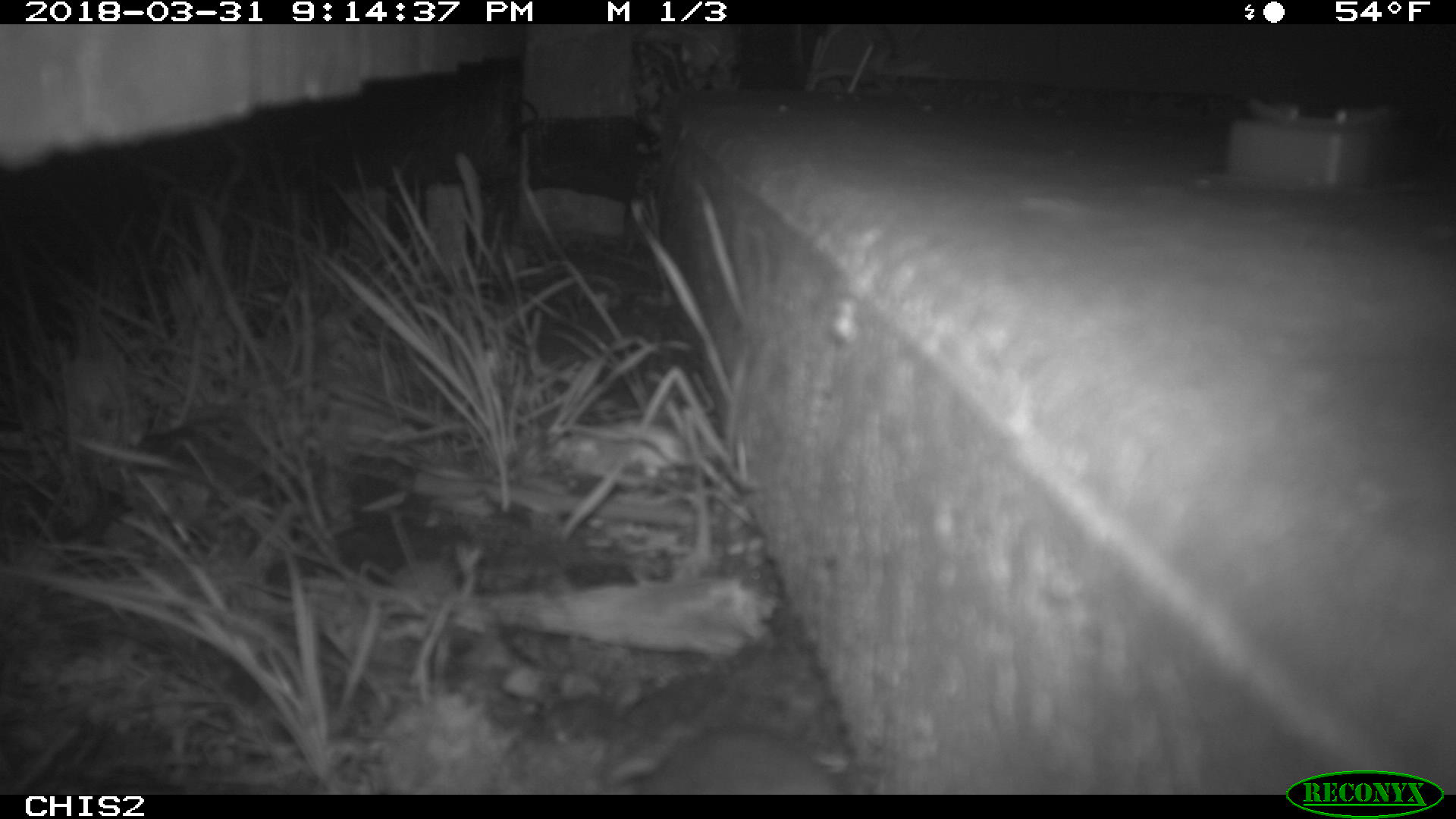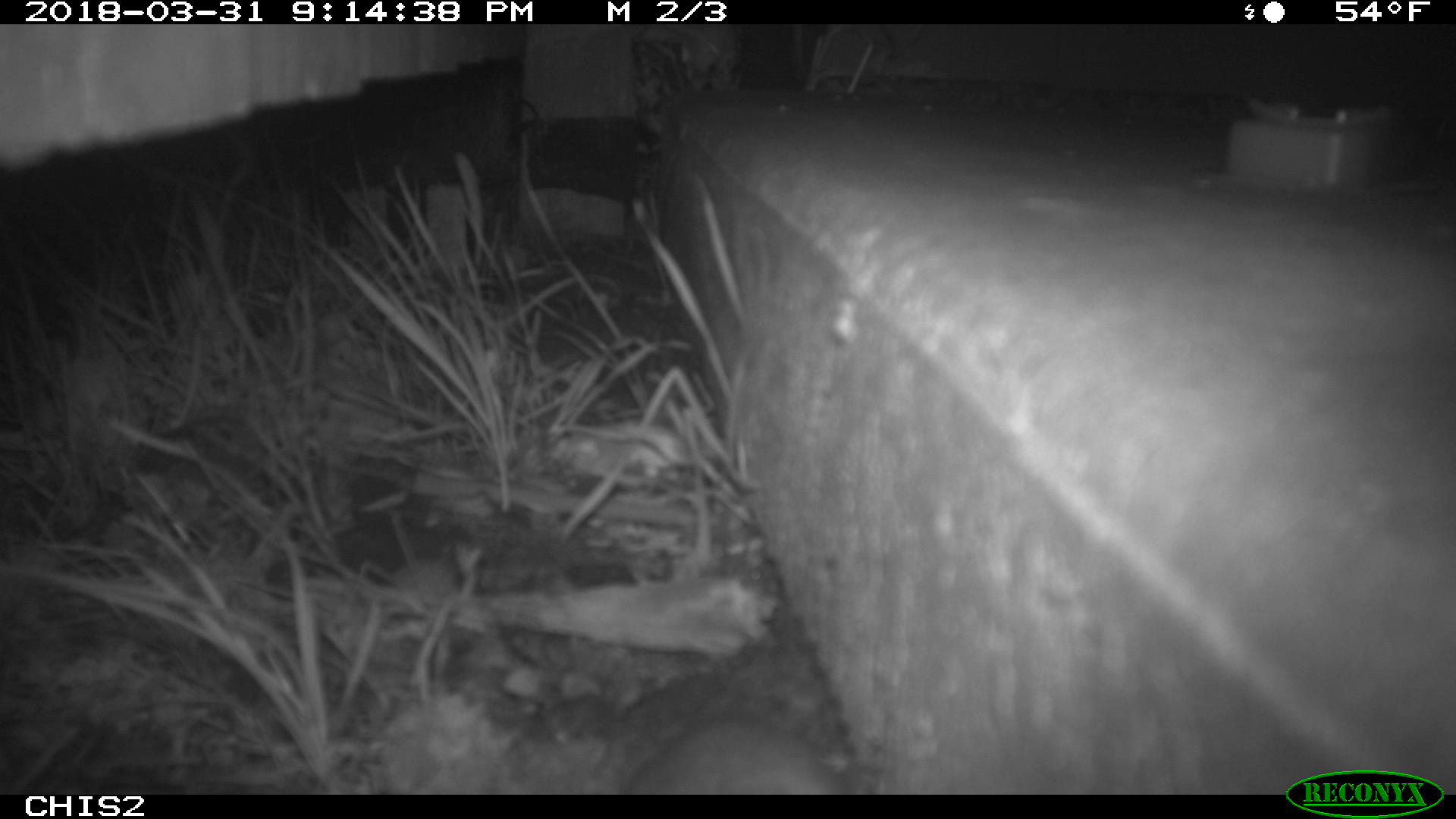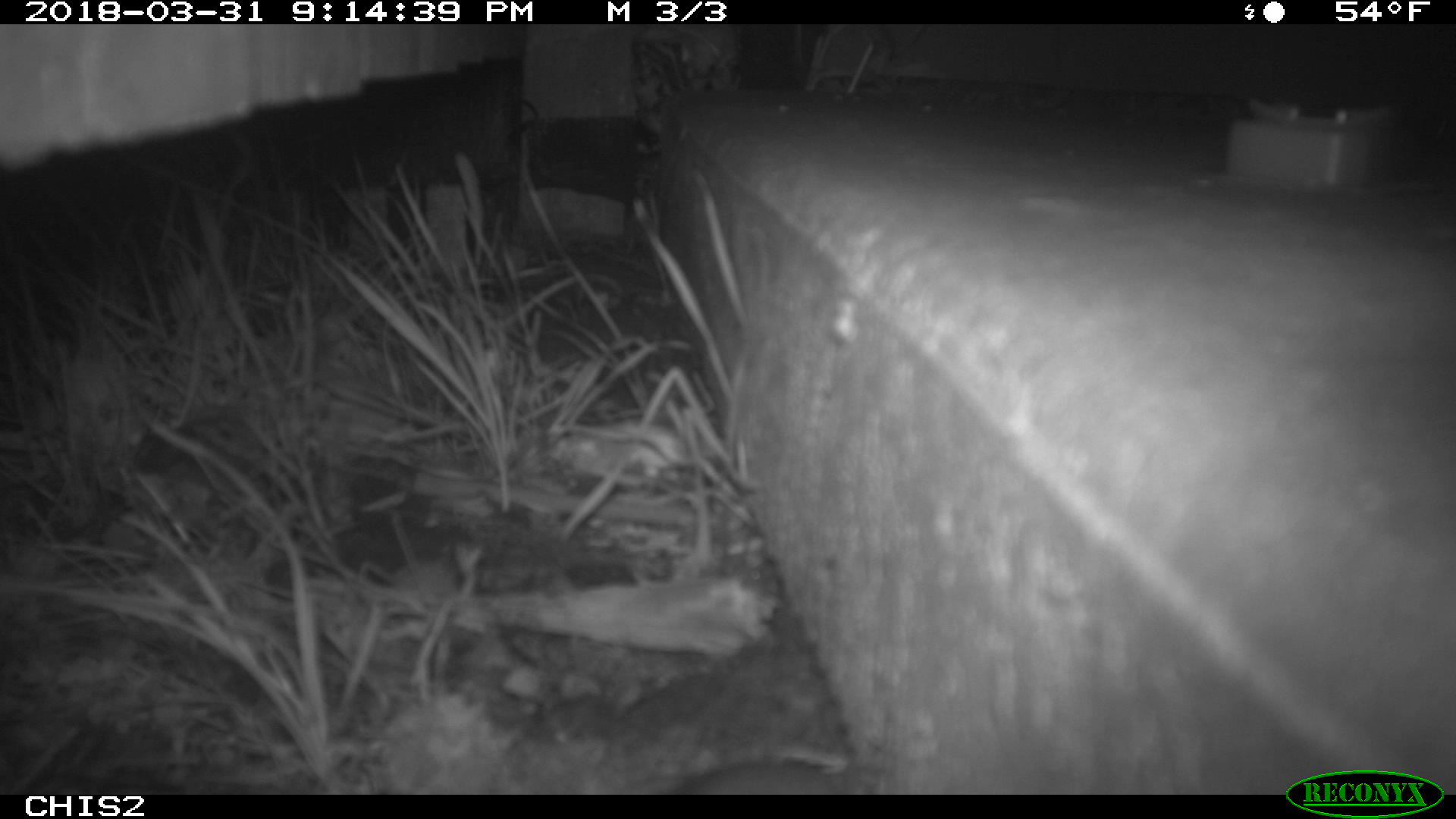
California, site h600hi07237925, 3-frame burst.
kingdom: Animalia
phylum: Chordata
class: Mammalia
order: Rodentia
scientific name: Rodentia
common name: rodent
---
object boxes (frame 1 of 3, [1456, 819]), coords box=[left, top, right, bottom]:
rodent: box=[598, 724, 839, 794]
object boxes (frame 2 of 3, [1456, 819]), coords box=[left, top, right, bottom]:
rodent: box=[626, 713, 851, 794]